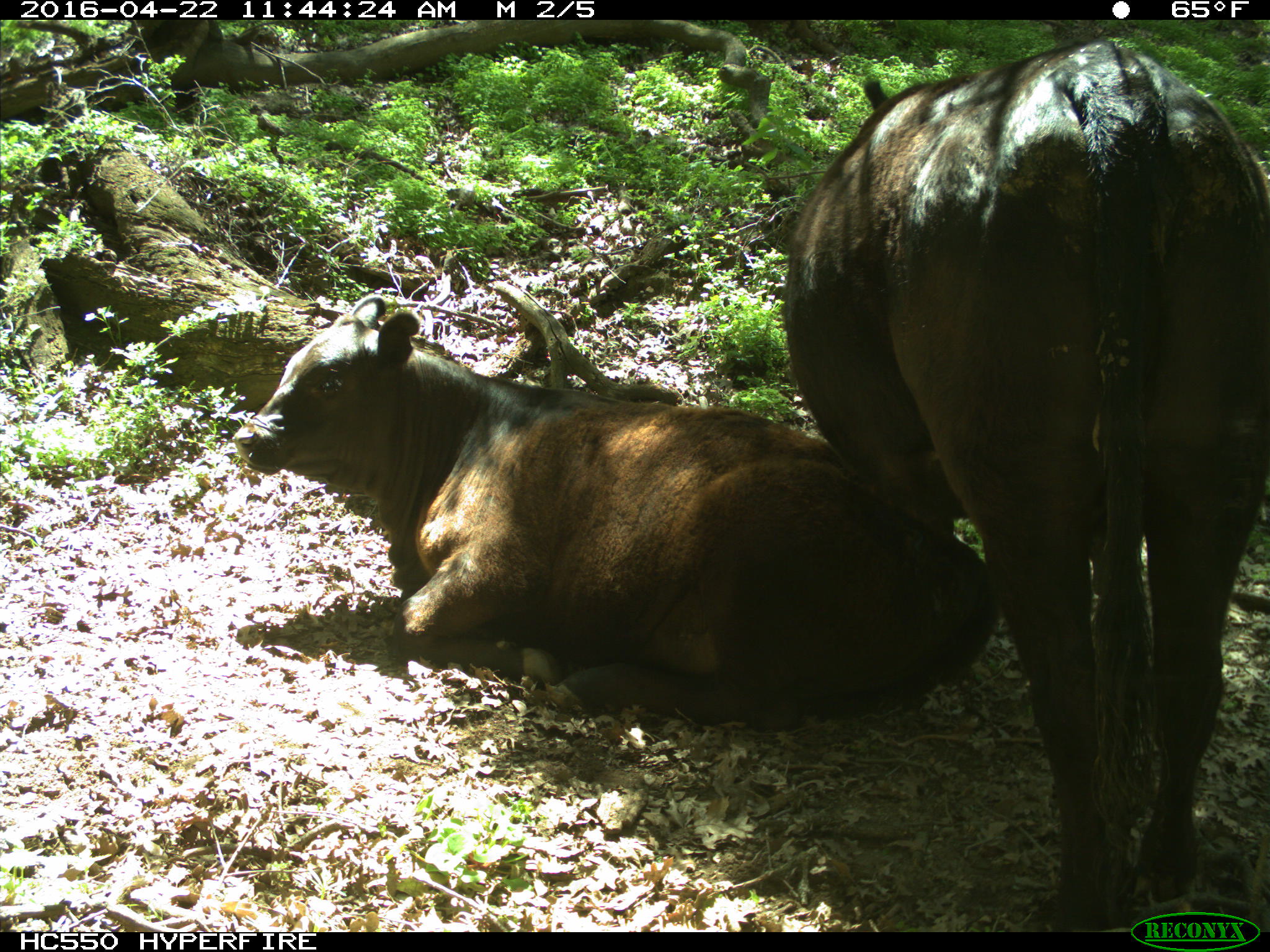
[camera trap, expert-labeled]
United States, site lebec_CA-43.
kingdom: Animalia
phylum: Chordata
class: Mammalia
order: Artiodactyla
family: Bovidae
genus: Bos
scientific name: Bos taurus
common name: domestic cow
Bos taurus (domestic cow).